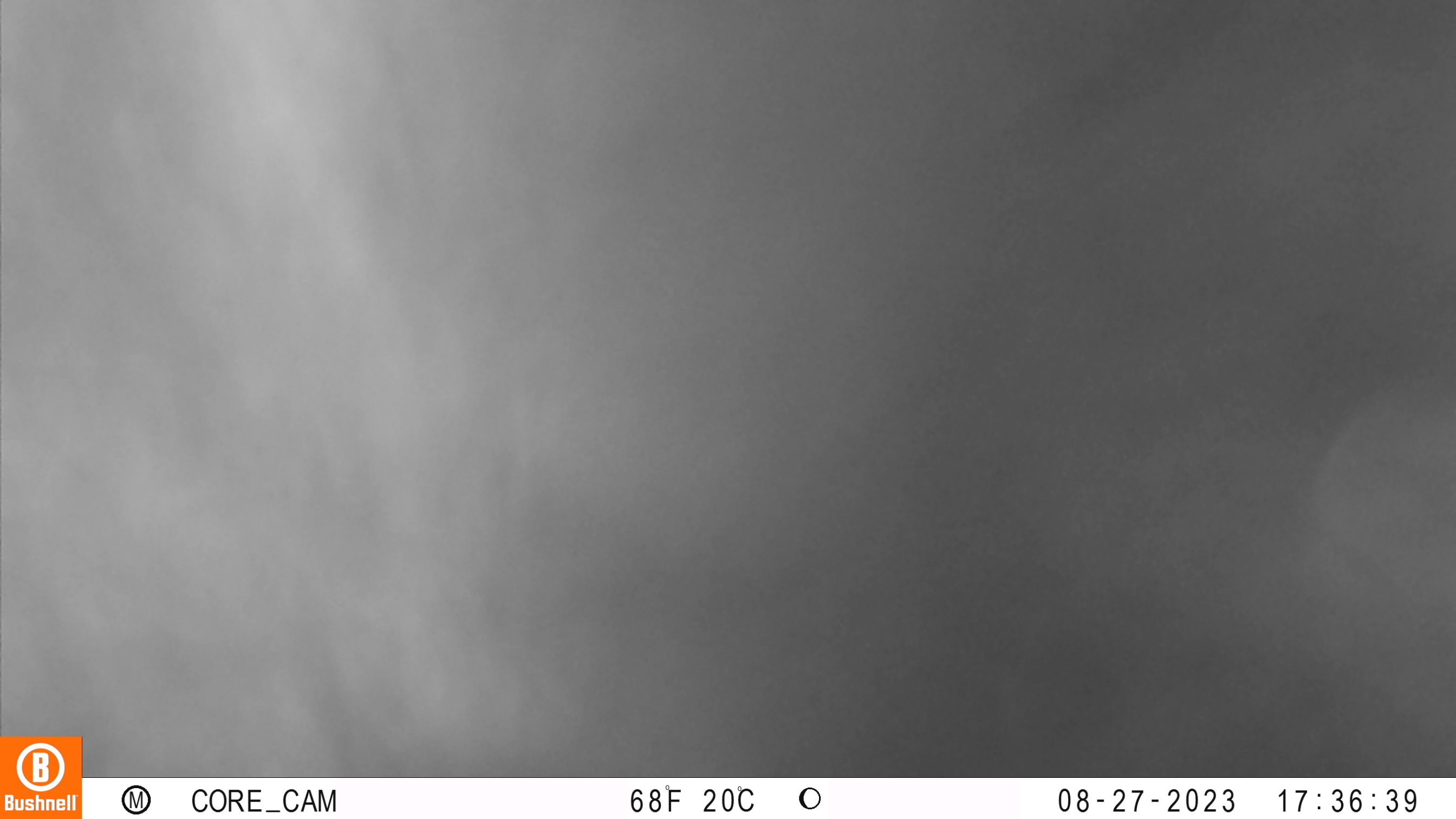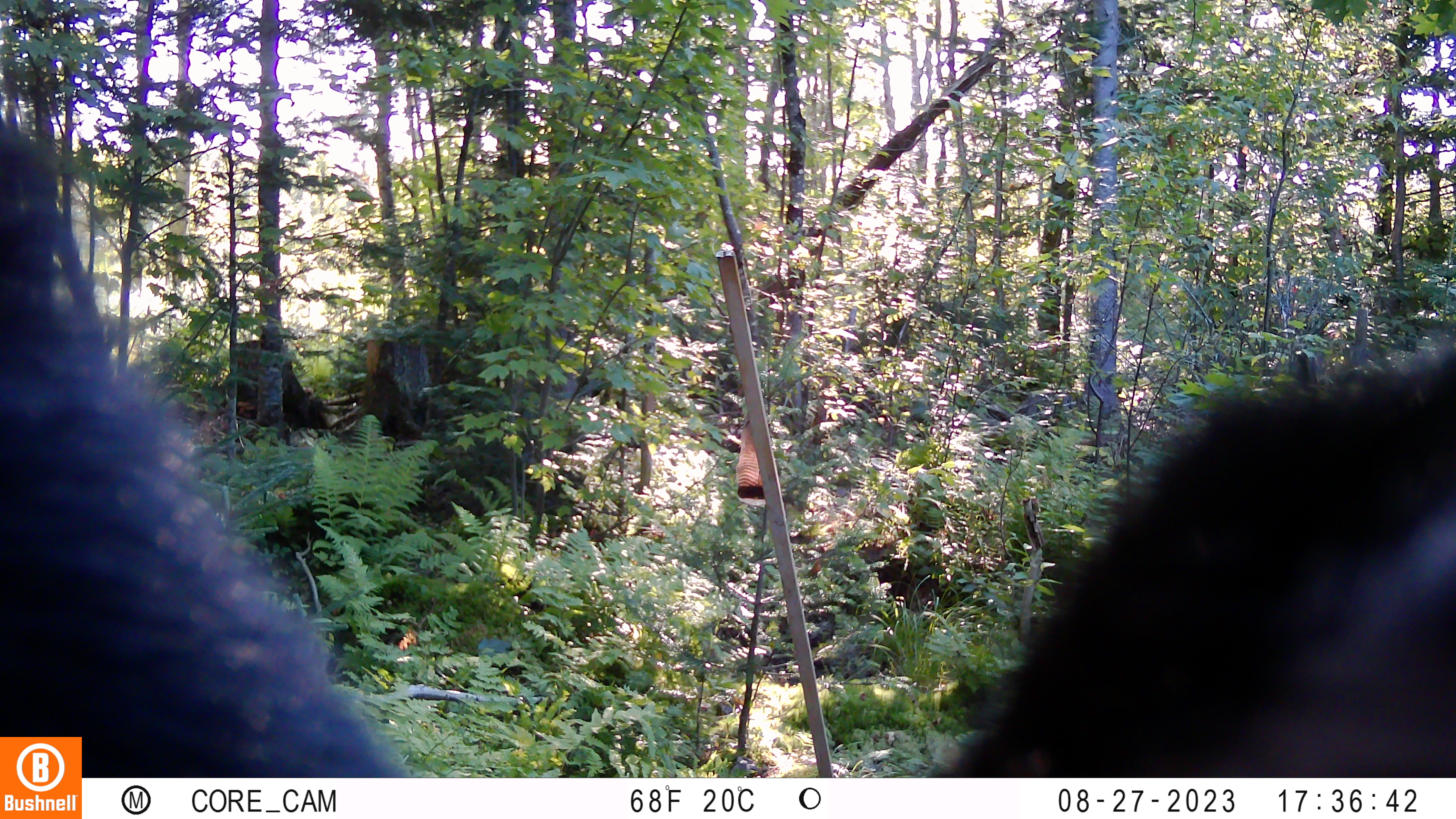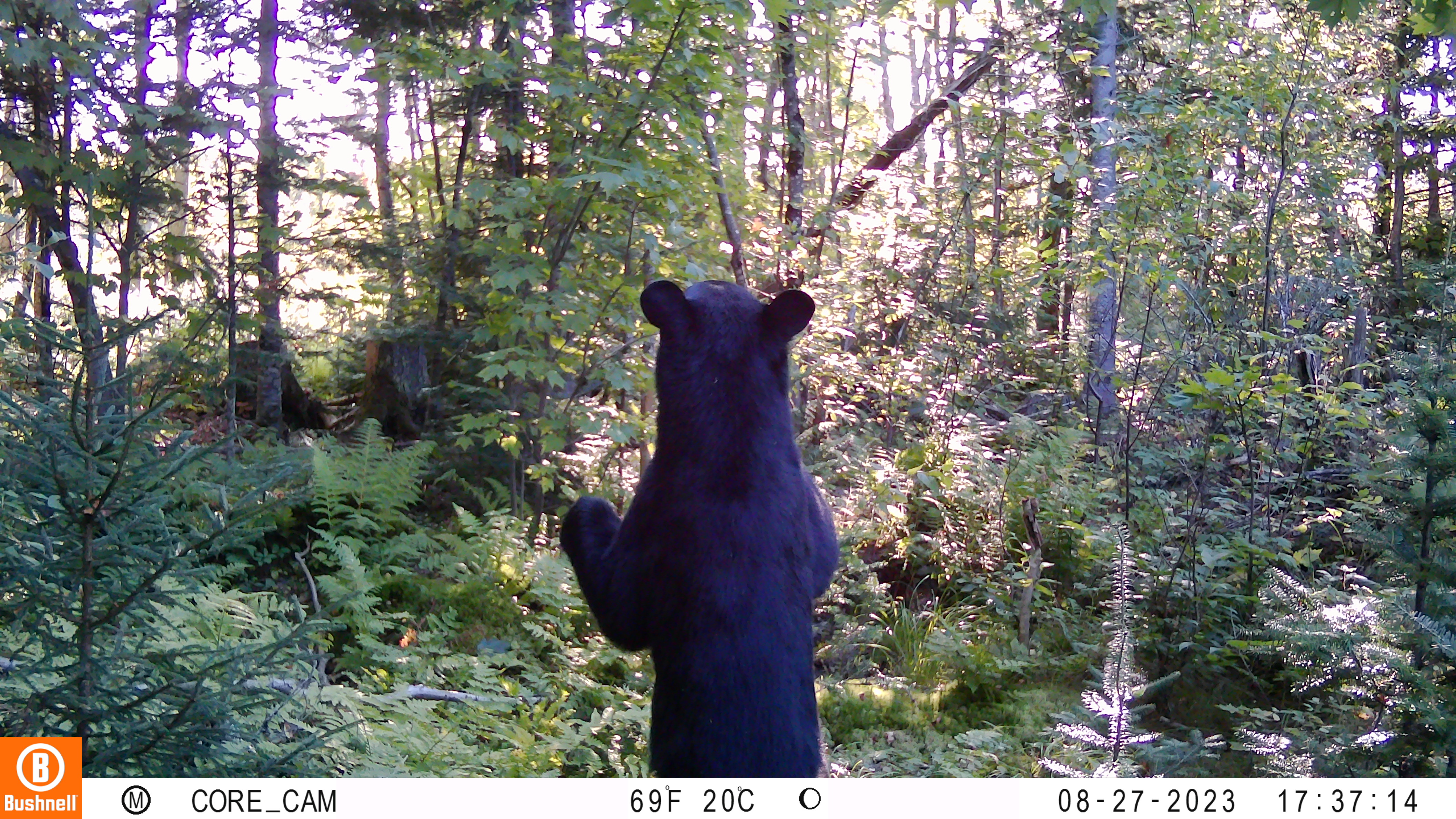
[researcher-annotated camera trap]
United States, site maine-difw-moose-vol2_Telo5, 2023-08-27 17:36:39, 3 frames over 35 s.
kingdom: Animalia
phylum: Chordata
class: Mammalia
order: Carnivora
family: Ursidae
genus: Ursus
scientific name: Ursus americanus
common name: black bear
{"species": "black bear (Ursus americanus)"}